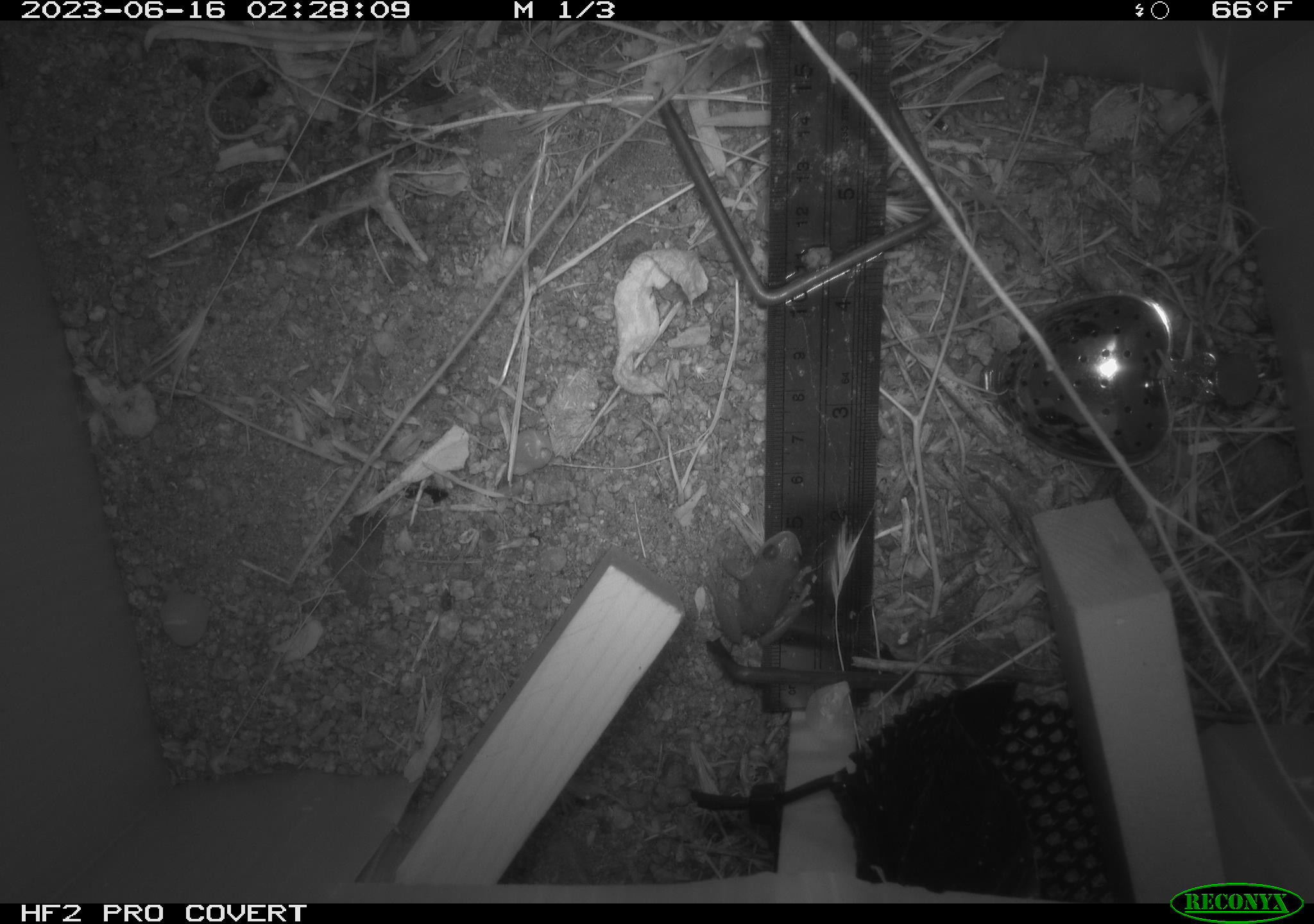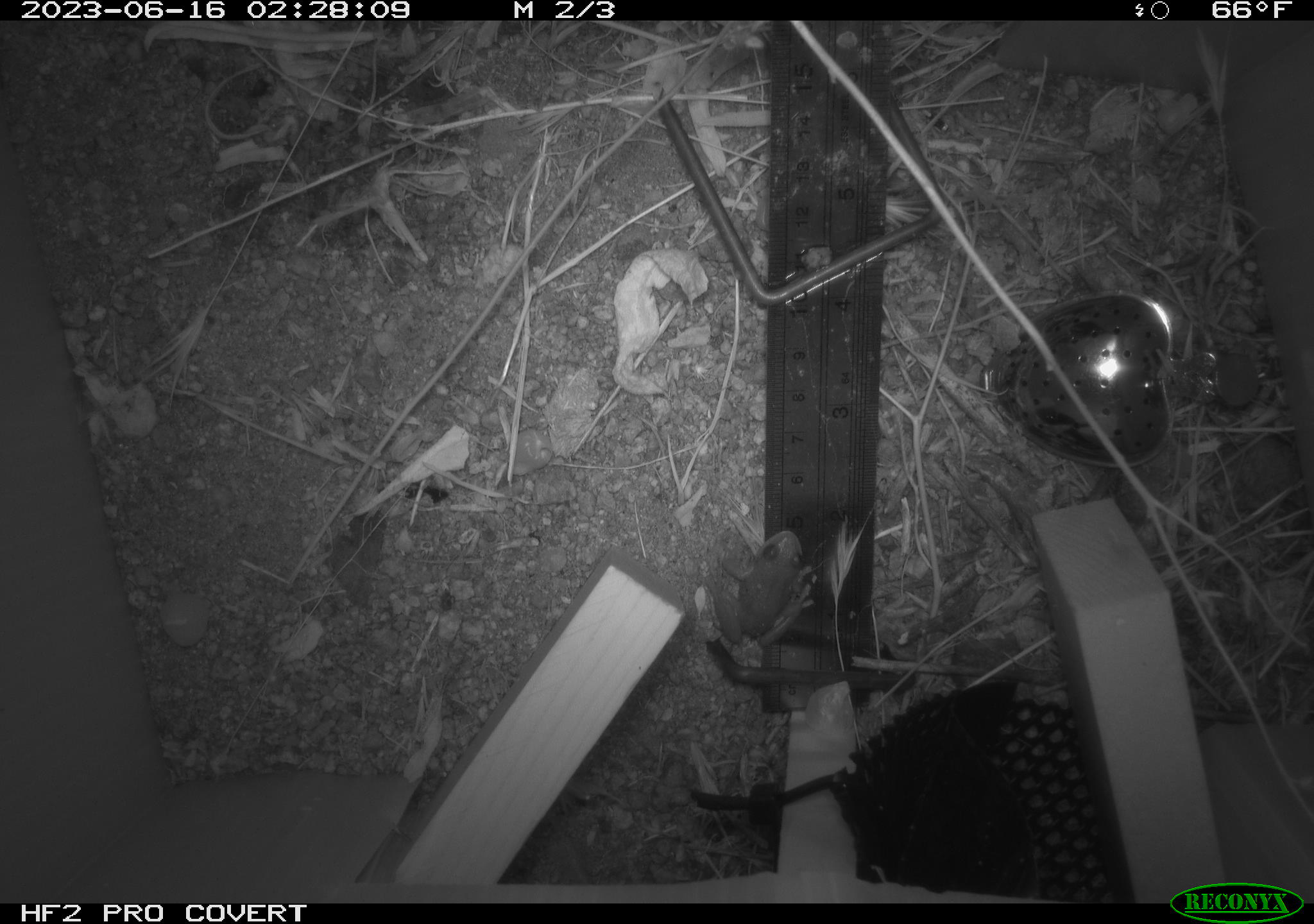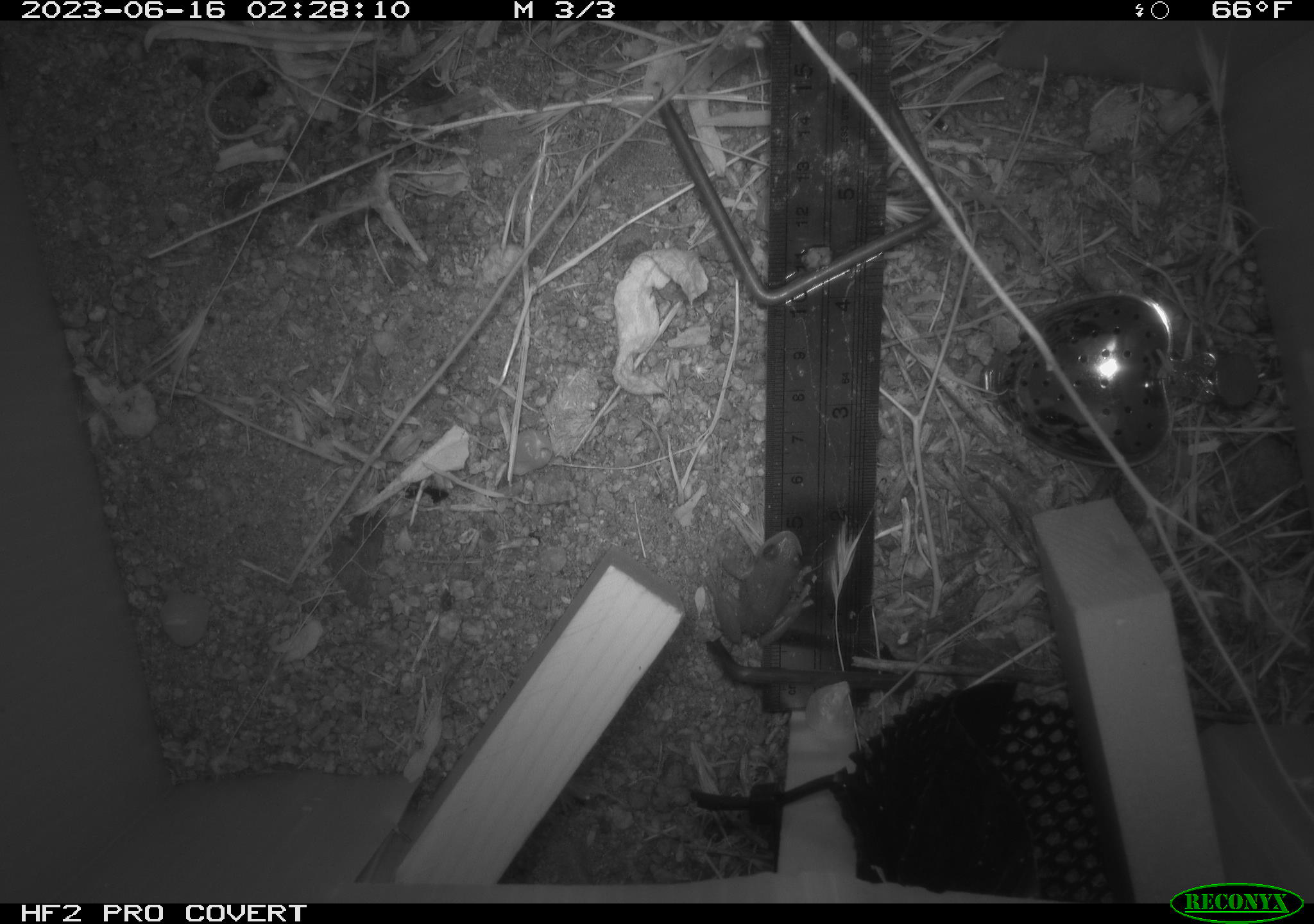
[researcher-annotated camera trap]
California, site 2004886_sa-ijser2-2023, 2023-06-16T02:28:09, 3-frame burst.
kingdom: Animalia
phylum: Chordata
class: Amphibia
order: Anura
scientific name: Anura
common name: frogs